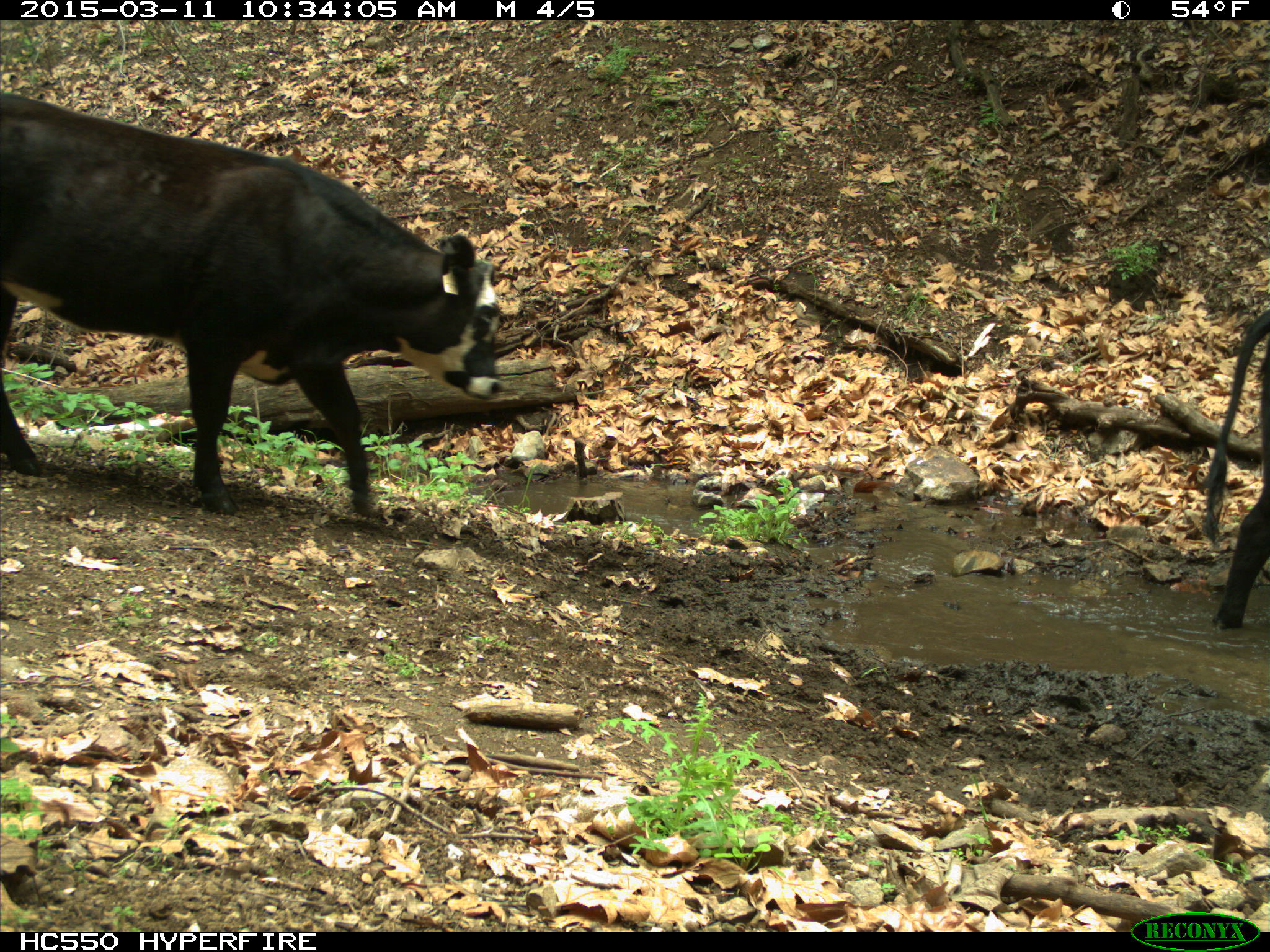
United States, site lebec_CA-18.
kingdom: Animalia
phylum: Chordata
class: Mammalia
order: Artiodactyla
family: Bovidae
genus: Bos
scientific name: Bos taurus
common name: domestic cow